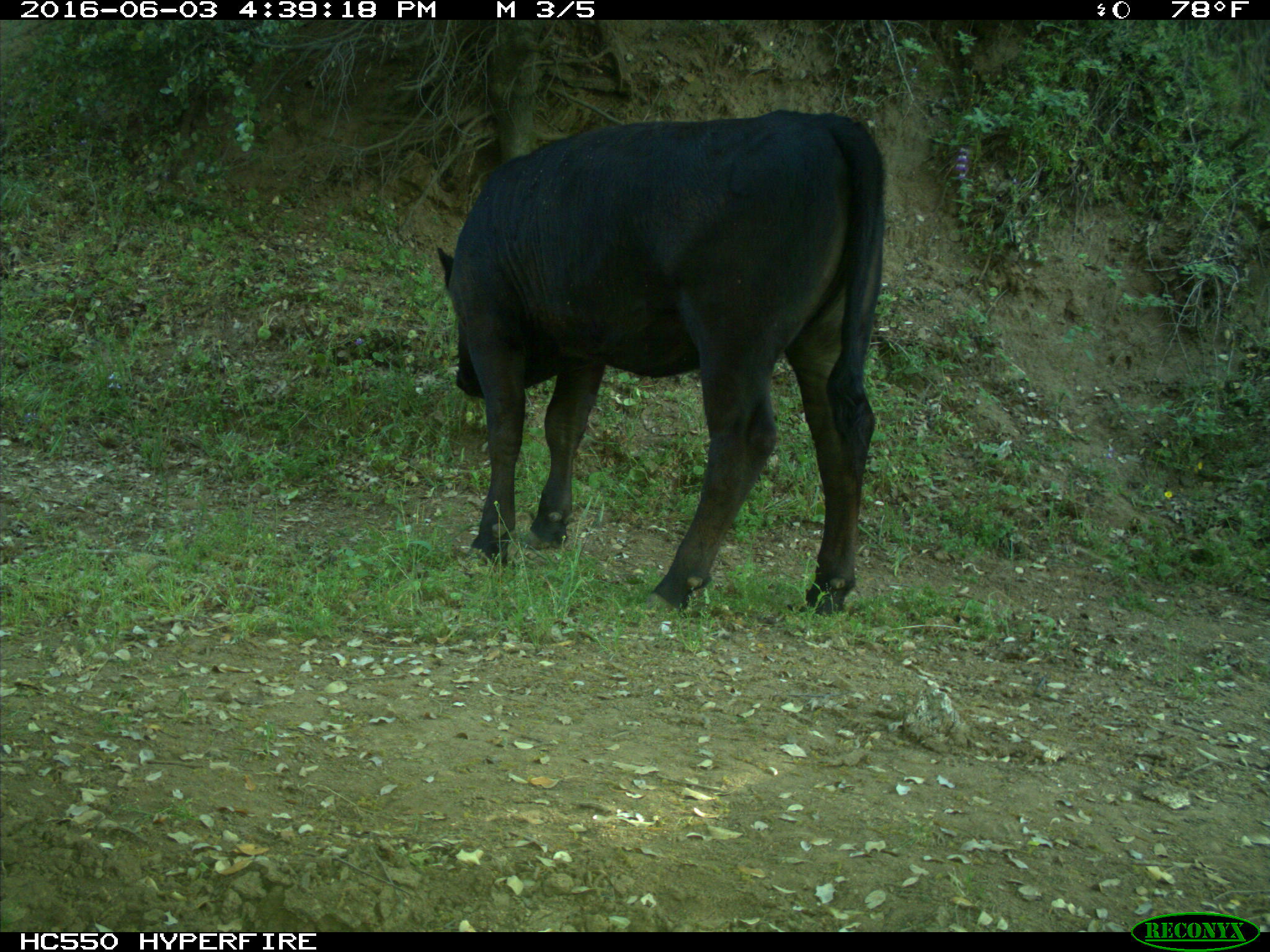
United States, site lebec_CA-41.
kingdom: Animalia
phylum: Chordata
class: Mammalia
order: Artiodactyla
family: Bovidae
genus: Bos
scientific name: Bos taurus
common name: domestic cow